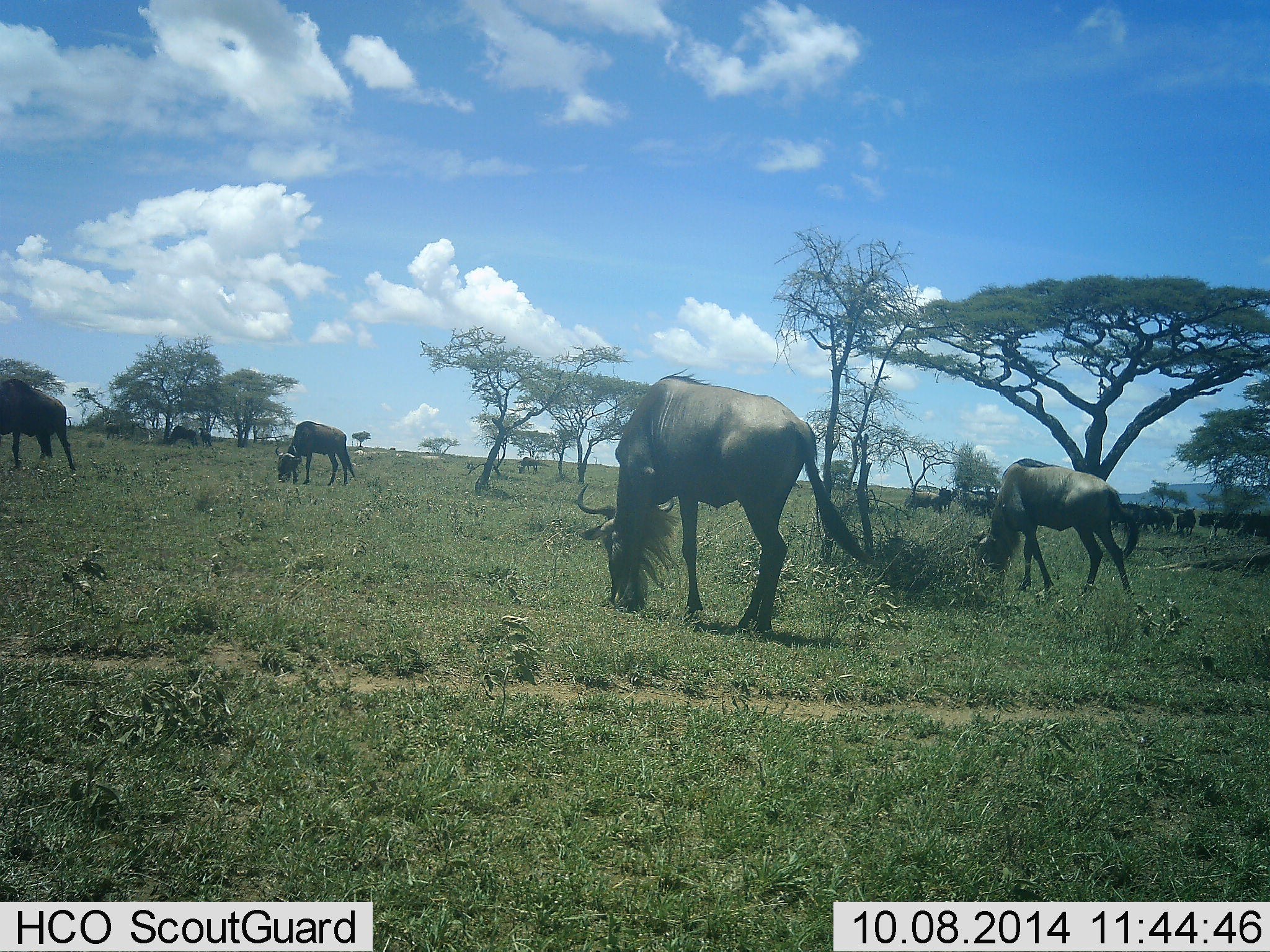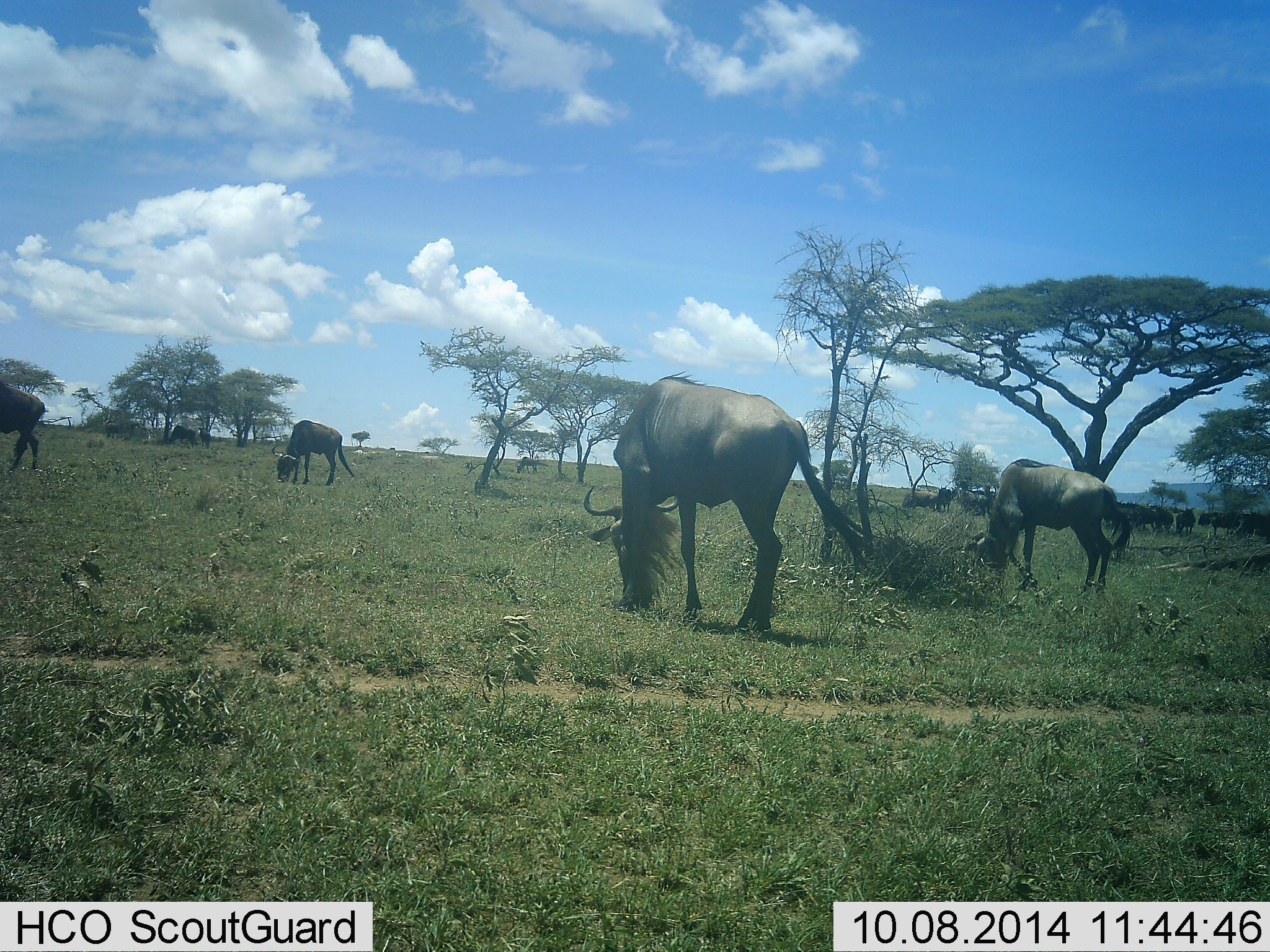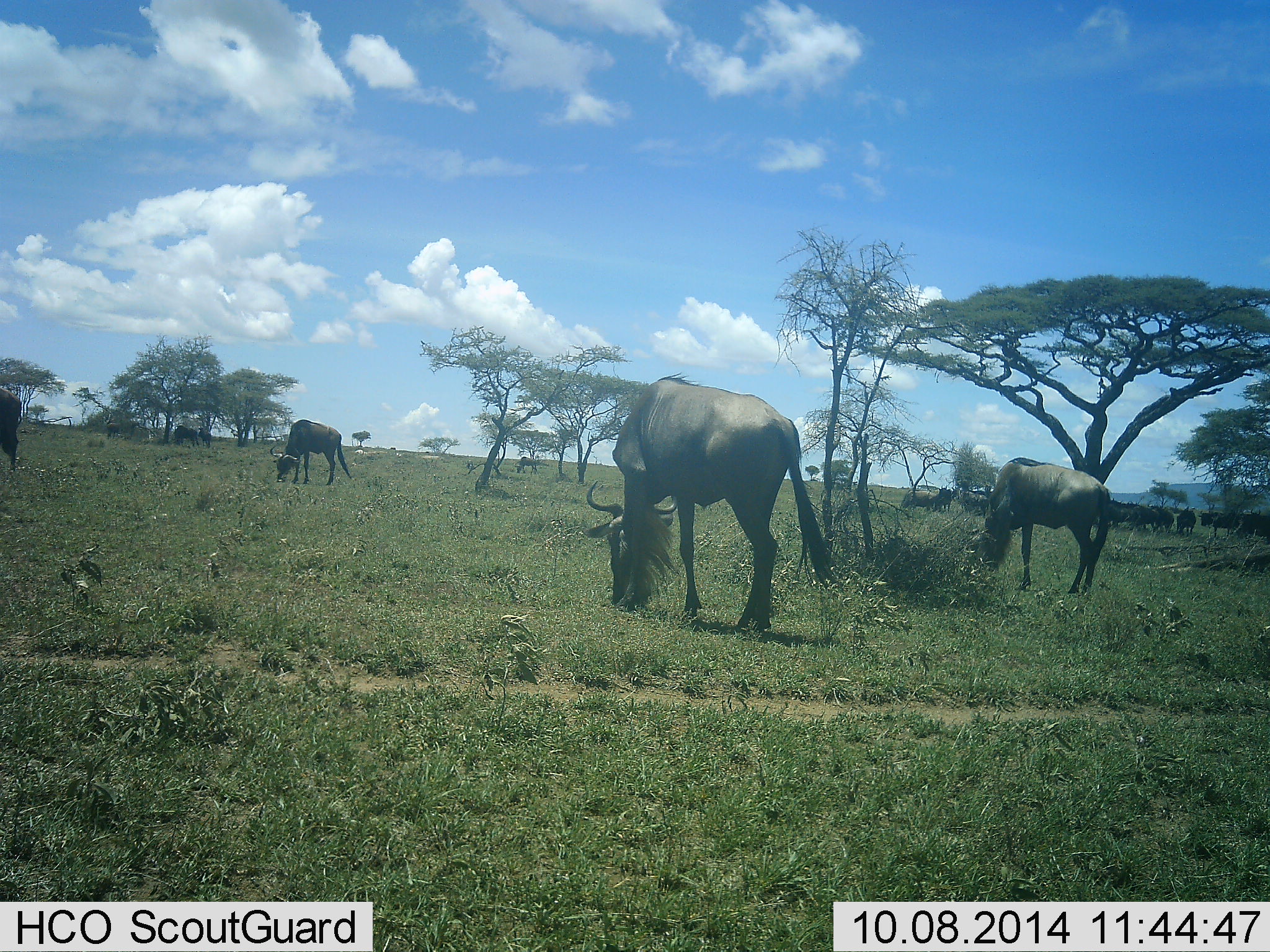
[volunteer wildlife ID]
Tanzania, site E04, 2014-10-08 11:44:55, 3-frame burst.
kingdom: Animalia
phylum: Chordata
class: Mammalia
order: Artiodactyla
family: Bovidae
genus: Connochaetes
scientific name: Connochaetes taurinus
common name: blue wildebeest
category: wildebeest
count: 11-50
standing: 30%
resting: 20%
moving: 20%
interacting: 0%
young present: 10%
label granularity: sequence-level